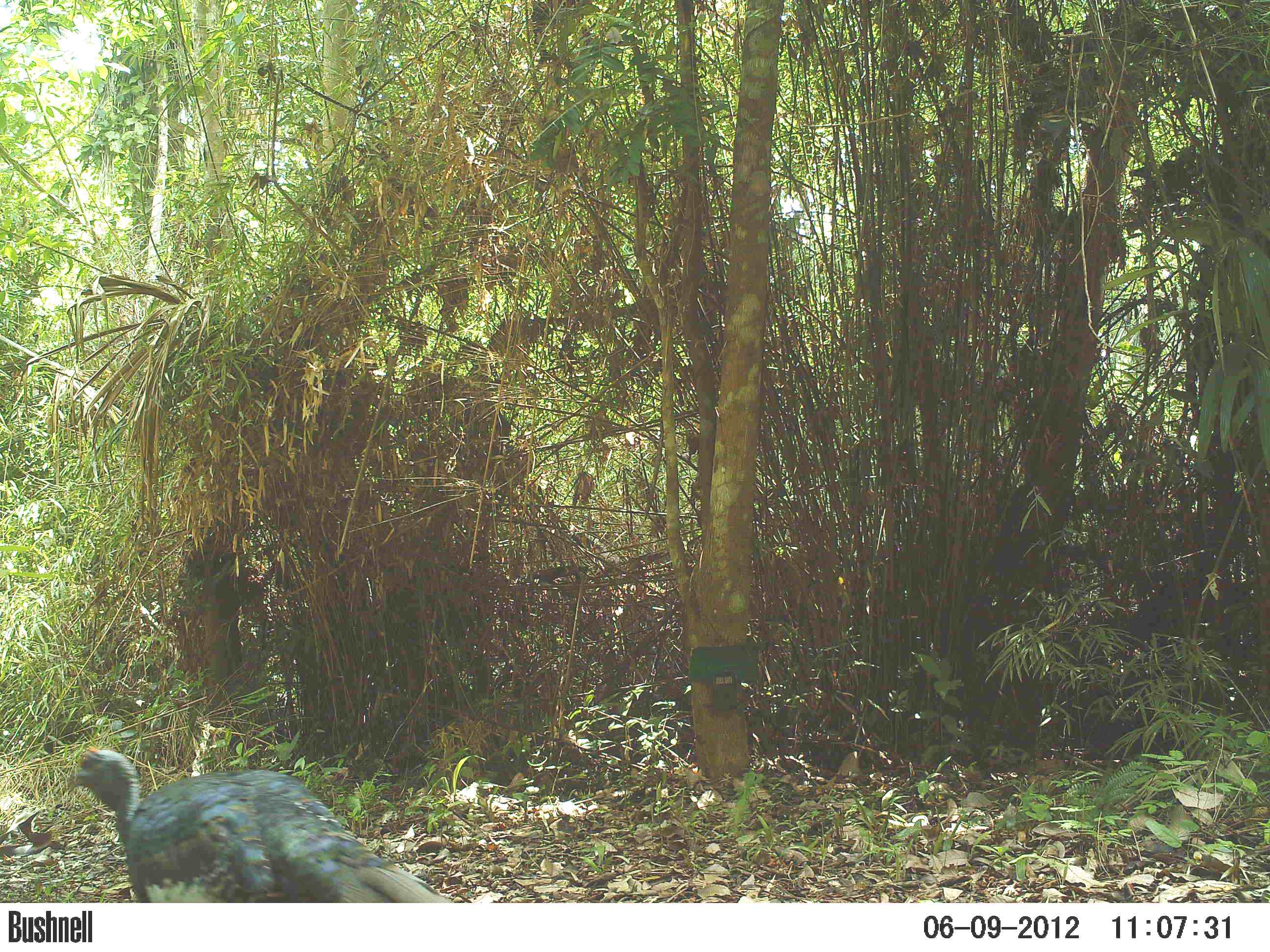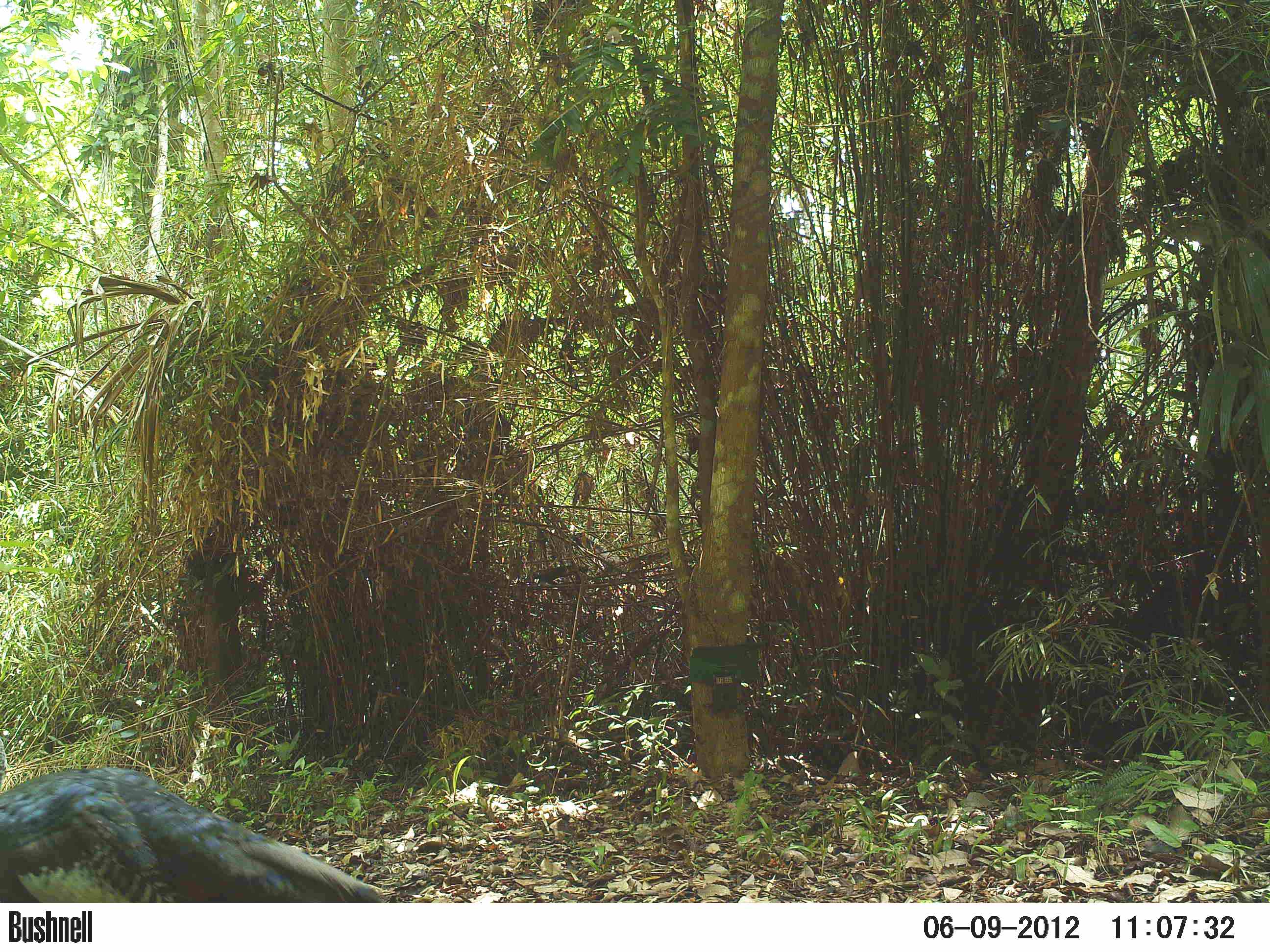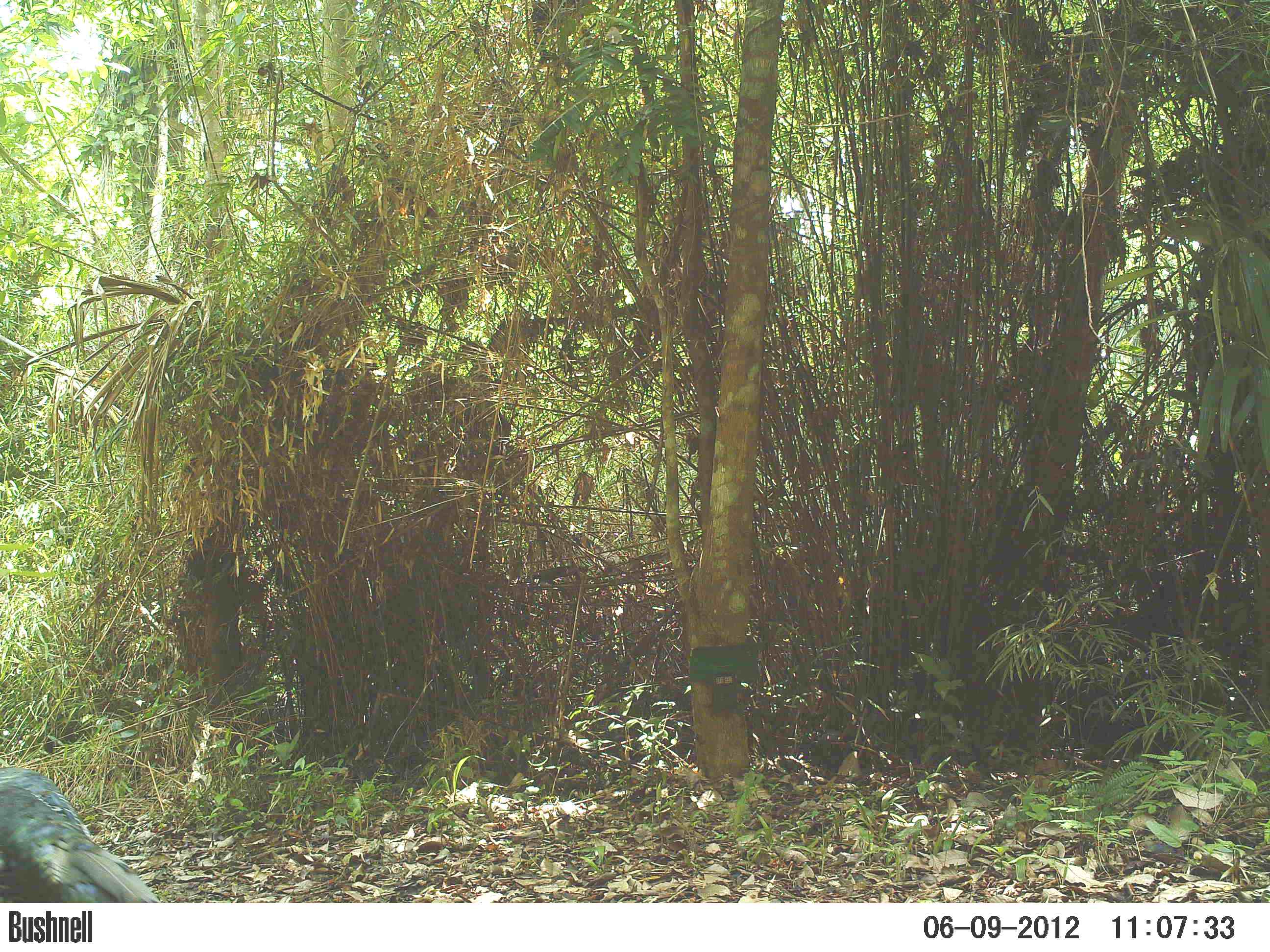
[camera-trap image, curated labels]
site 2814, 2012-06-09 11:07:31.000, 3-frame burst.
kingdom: Animalia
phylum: Chordata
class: Aves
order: Galliformes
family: Phasianidae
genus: Meleagris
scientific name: Meleagris ocellata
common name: ocellated turkey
Meleagris ocellata (ocellated turkey), count 1, age adult.